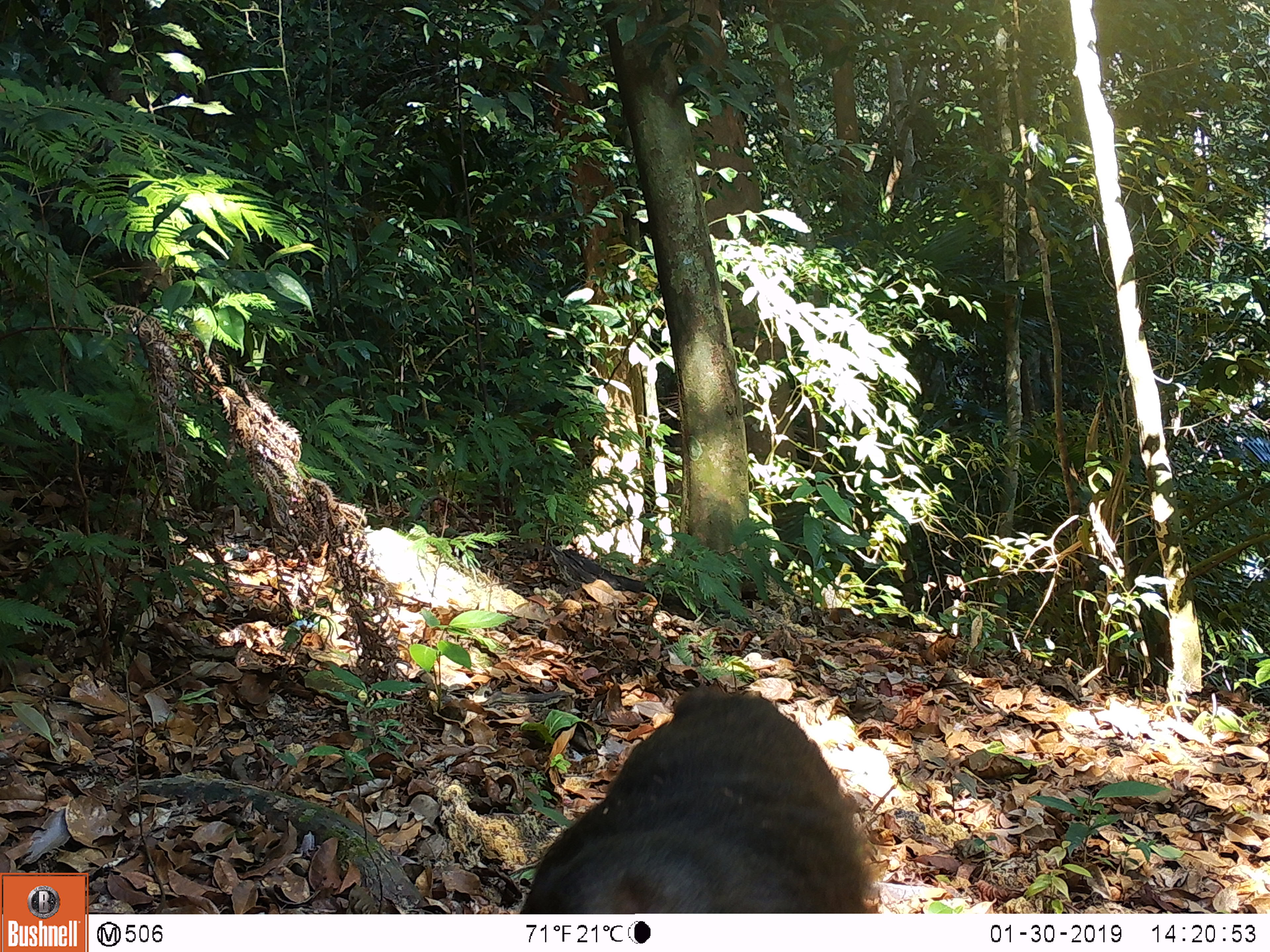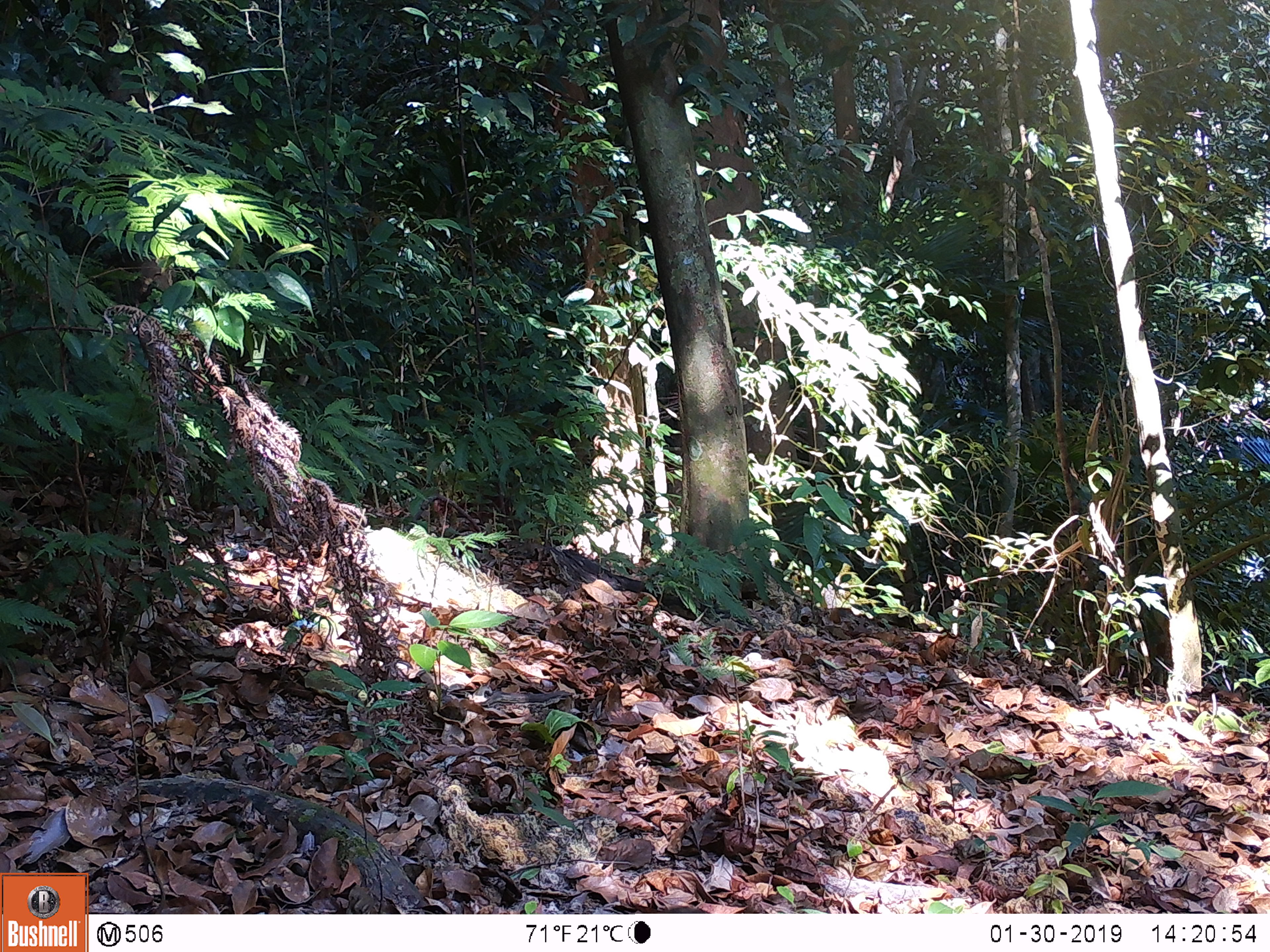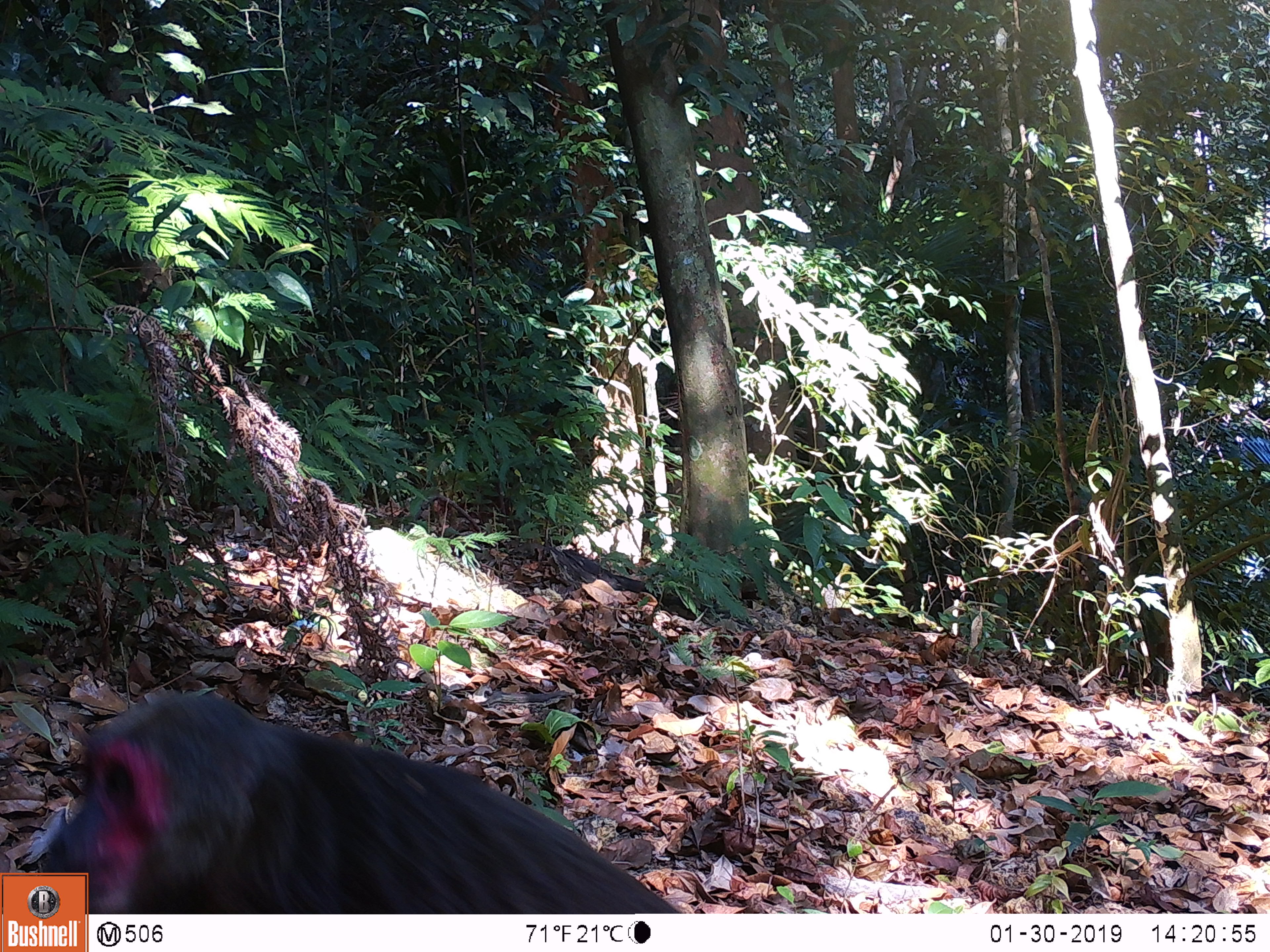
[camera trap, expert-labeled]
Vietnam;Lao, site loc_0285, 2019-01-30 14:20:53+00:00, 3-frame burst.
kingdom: Animalia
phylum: Chordata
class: Mammalia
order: Primates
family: Cercopithecidae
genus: Macaca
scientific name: Macaca arctoides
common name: stump-tailed macaque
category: stump tailed macaque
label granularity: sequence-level